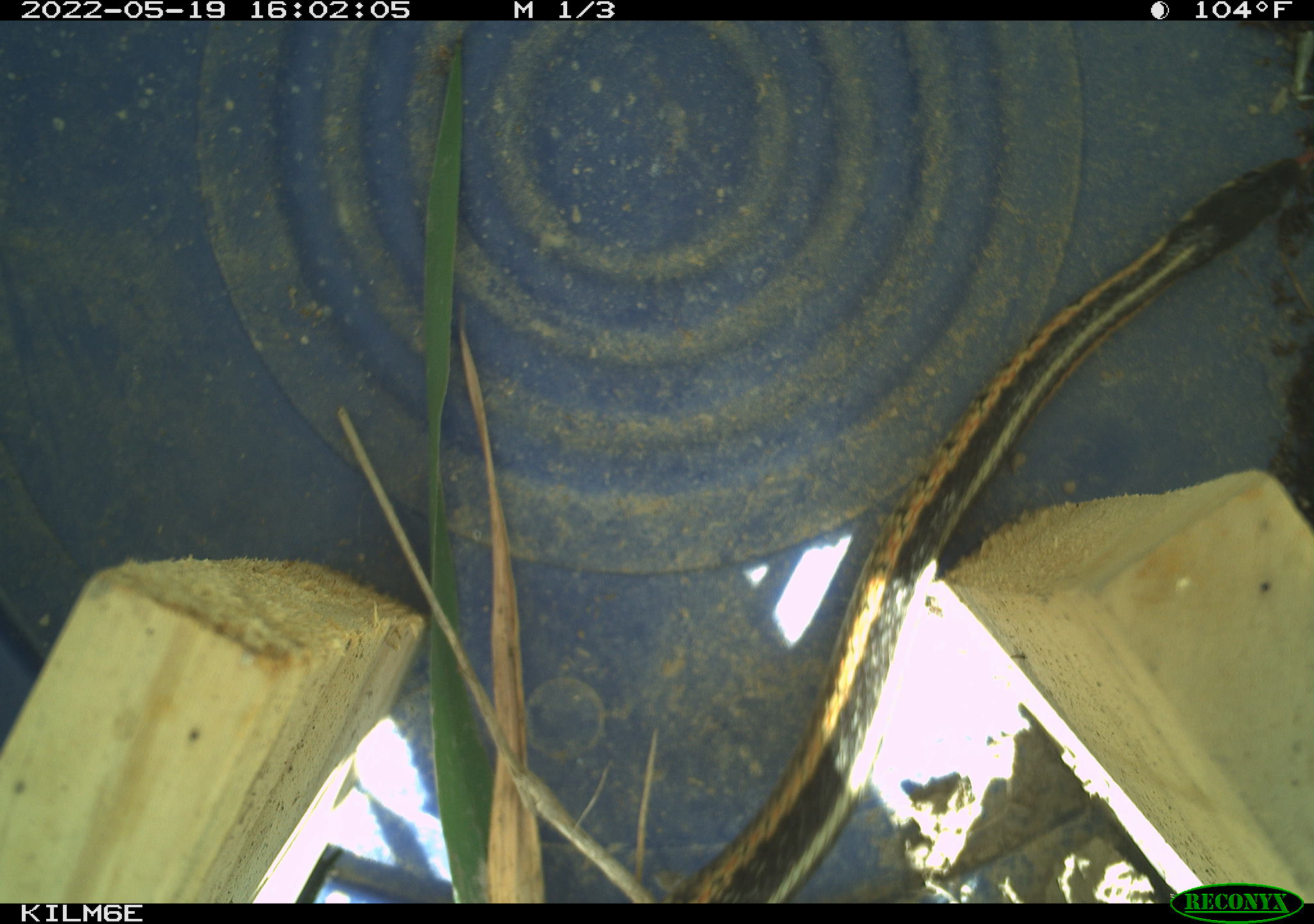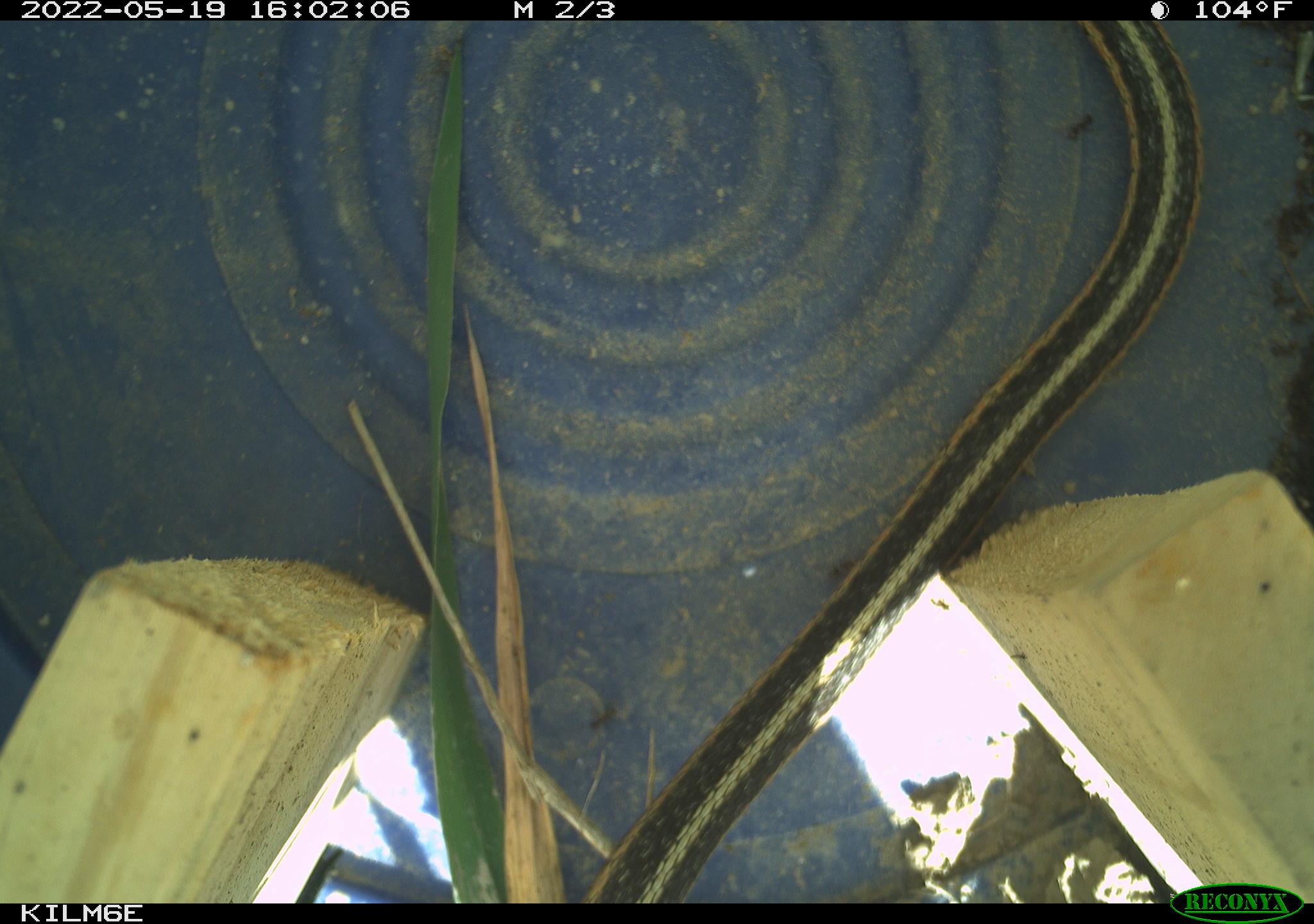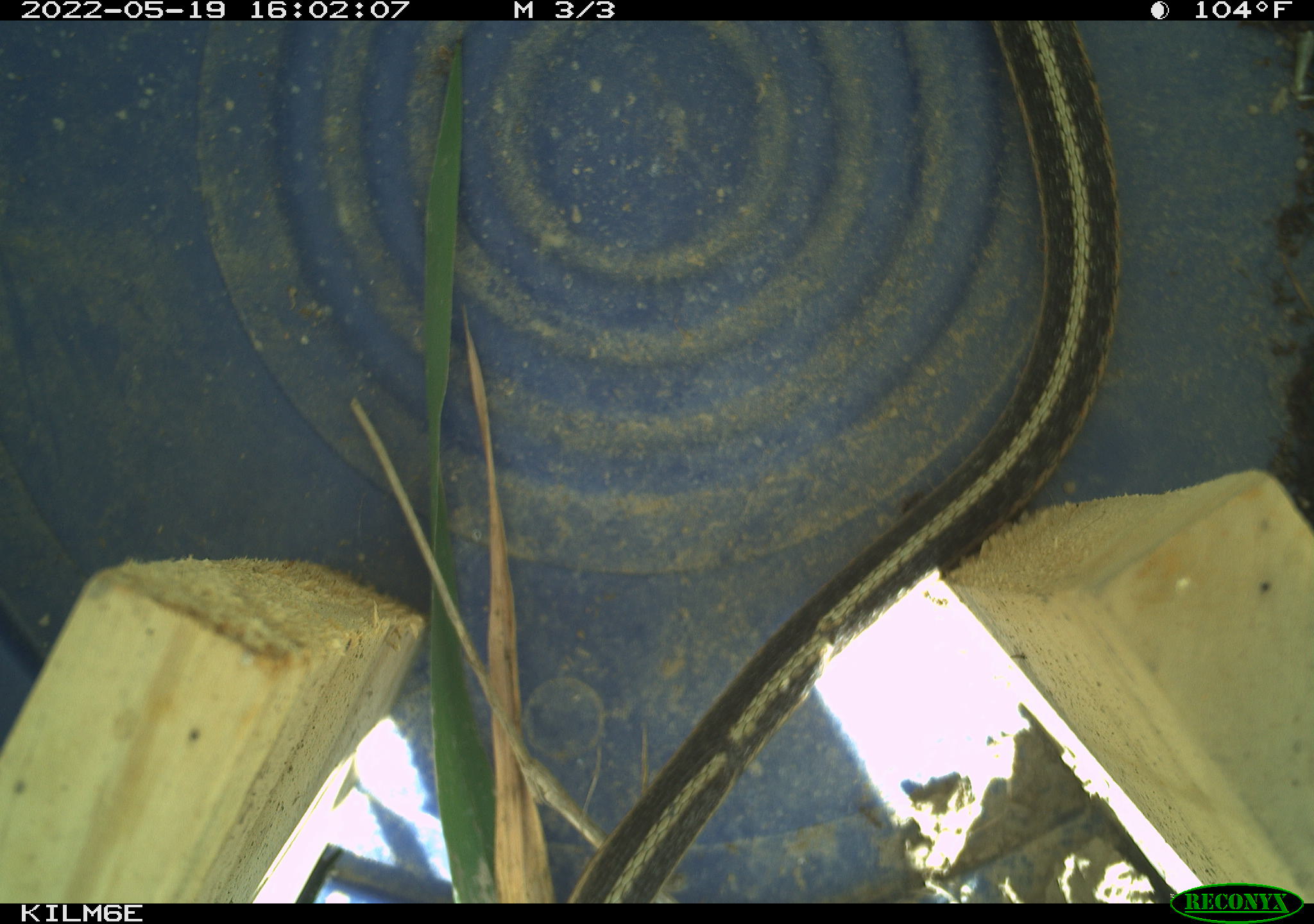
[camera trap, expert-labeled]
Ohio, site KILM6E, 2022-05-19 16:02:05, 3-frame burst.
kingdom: Animalia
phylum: Chordata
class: Reptilia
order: Squamata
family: Colubridae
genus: Thamnophis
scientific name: Thamnophis sirtalis sirtalis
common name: eastern gartersnake